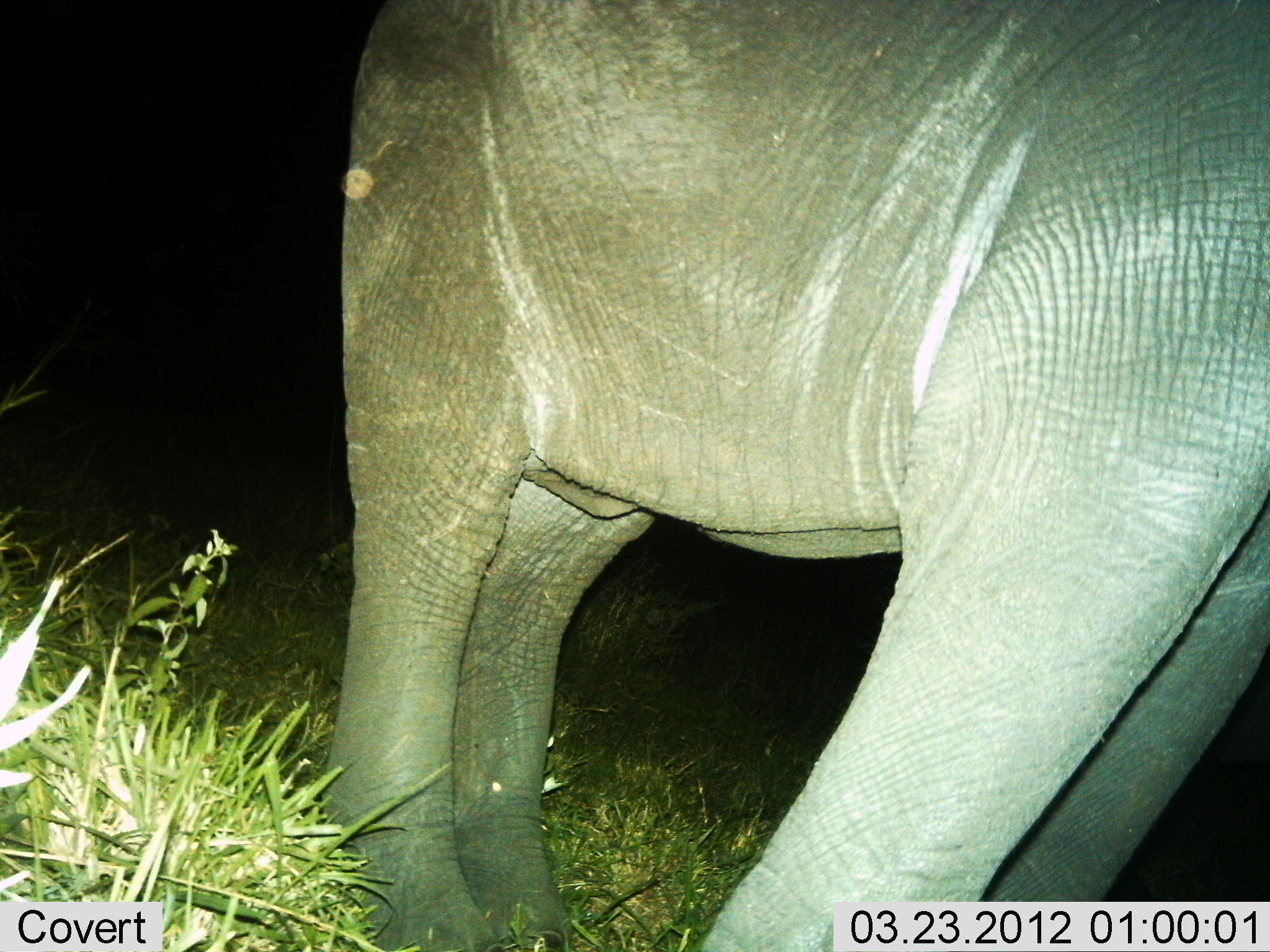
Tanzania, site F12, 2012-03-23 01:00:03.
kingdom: Animalia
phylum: Chordata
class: Mammalia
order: Proboscidea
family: Elephantidae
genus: Loxodonta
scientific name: Loxodonta africana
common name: african bush elephant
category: elephant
Elephant (african bush elephant) (Loxodonta africana), count 1. Behavior (volunteer vote fractions): standing 100%, resting 0%, moving 0%, interacting 0%. Young present (vote fraction): 0%. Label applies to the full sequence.